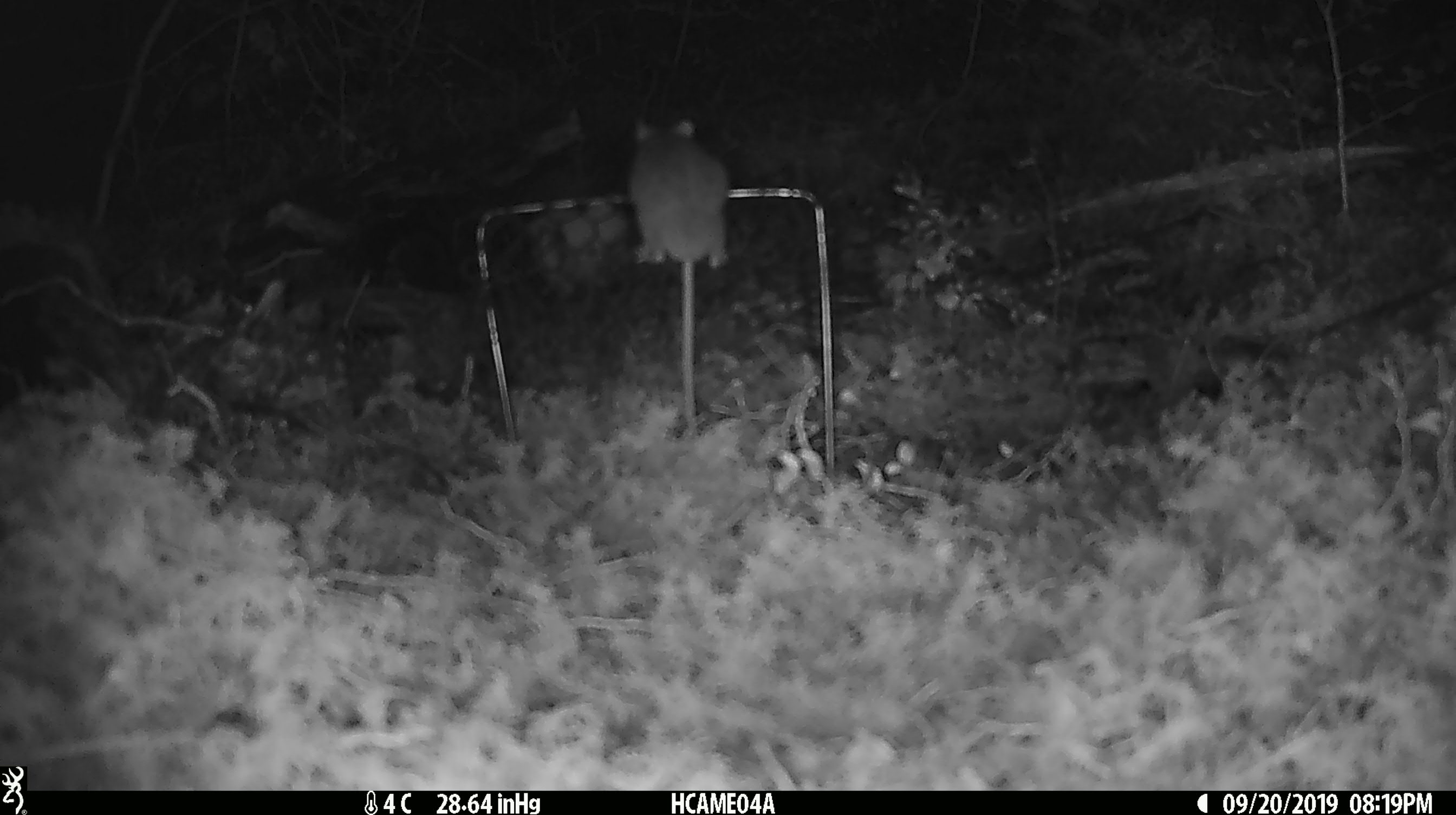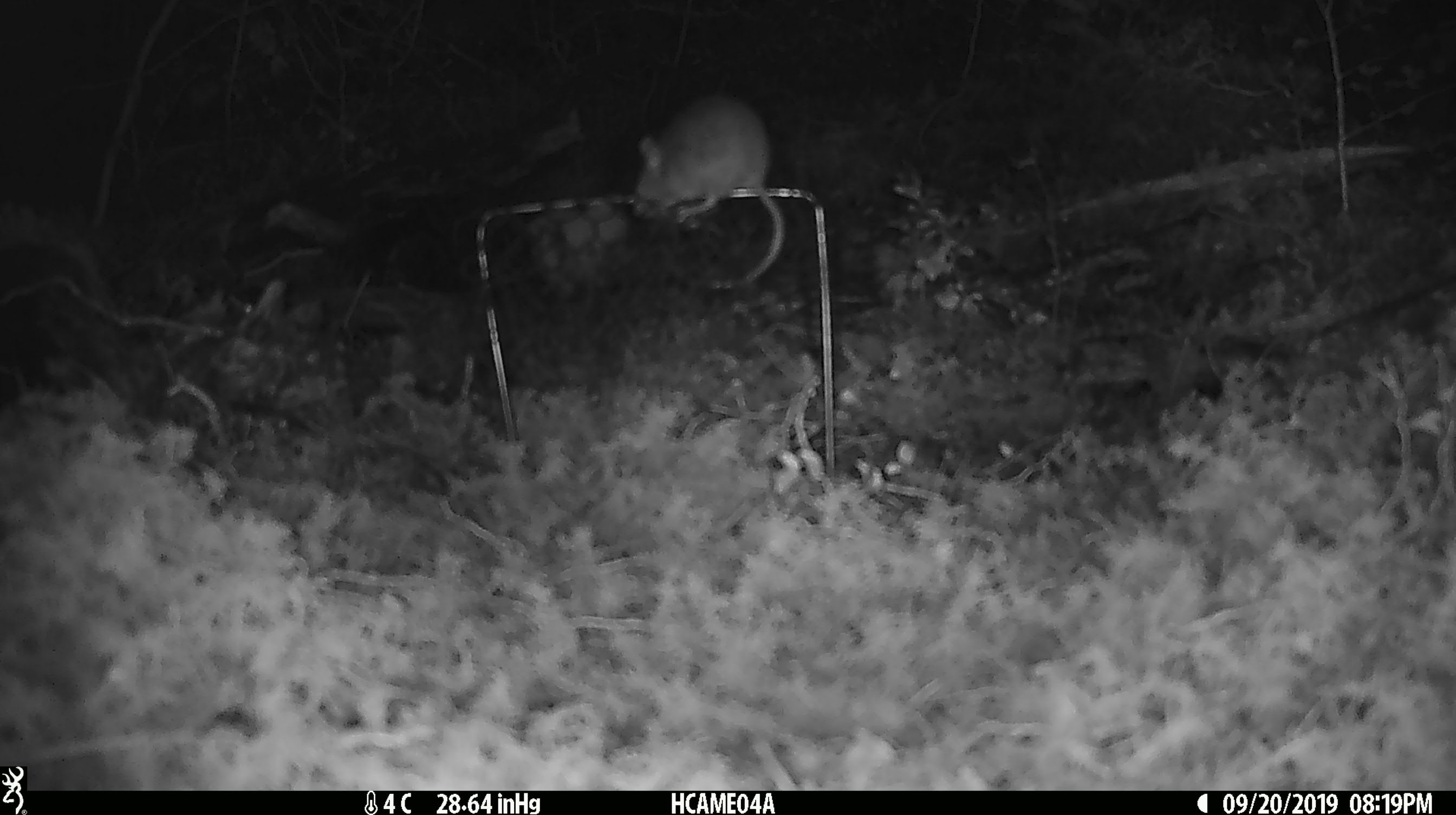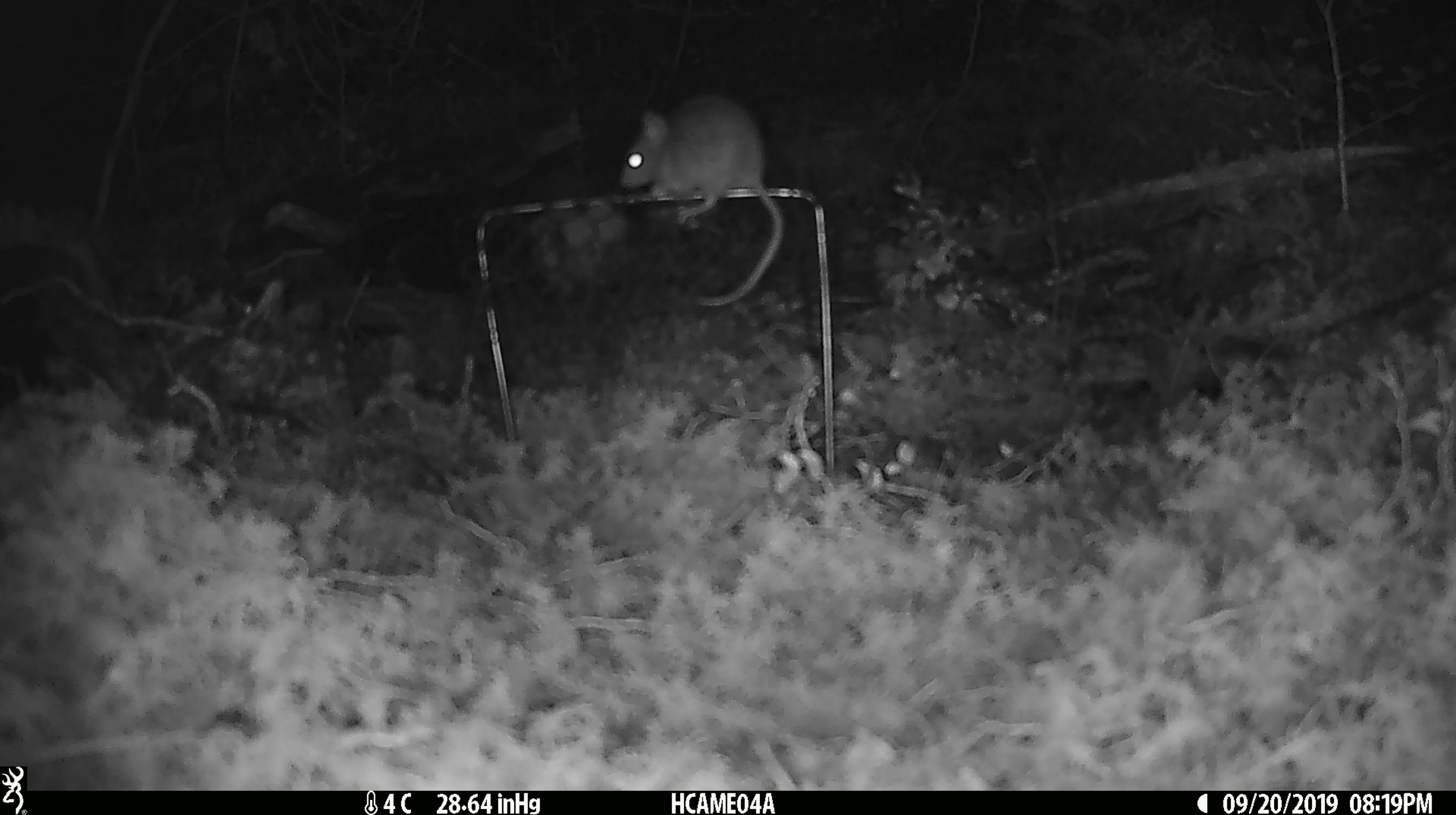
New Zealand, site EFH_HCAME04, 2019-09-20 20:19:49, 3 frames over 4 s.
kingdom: Animalia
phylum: Chordata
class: Mammalia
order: Rodentia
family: Muridae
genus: Mus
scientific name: Mus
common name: mouse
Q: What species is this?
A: Mouse (Mus).